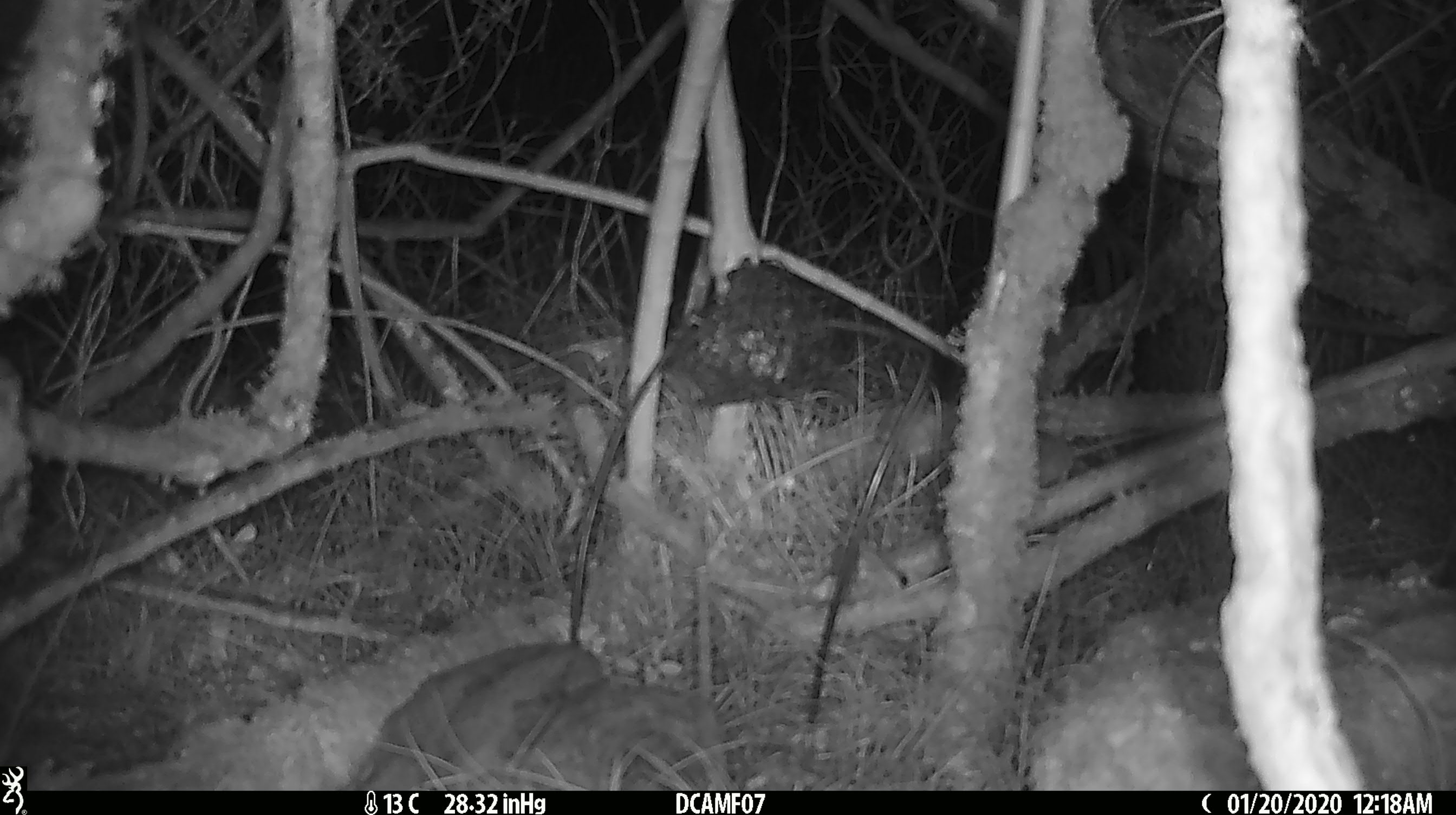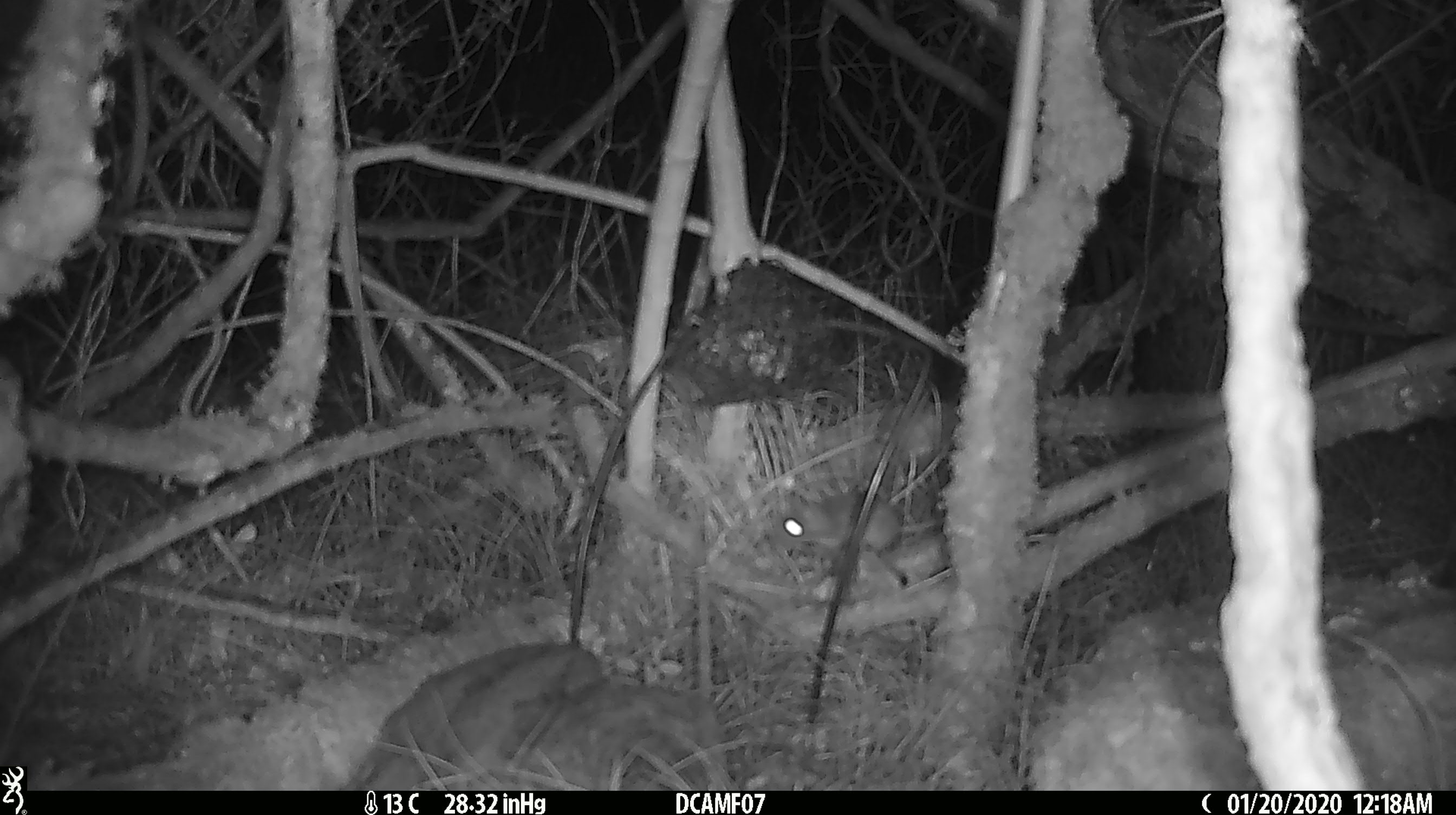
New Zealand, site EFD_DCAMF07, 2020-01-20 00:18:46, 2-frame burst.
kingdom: Animalia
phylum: Chordata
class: Mammalia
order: Rodentia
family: Muridae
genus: Mus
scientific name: Mus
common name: mouse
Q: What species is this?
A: Mouse (Mus).